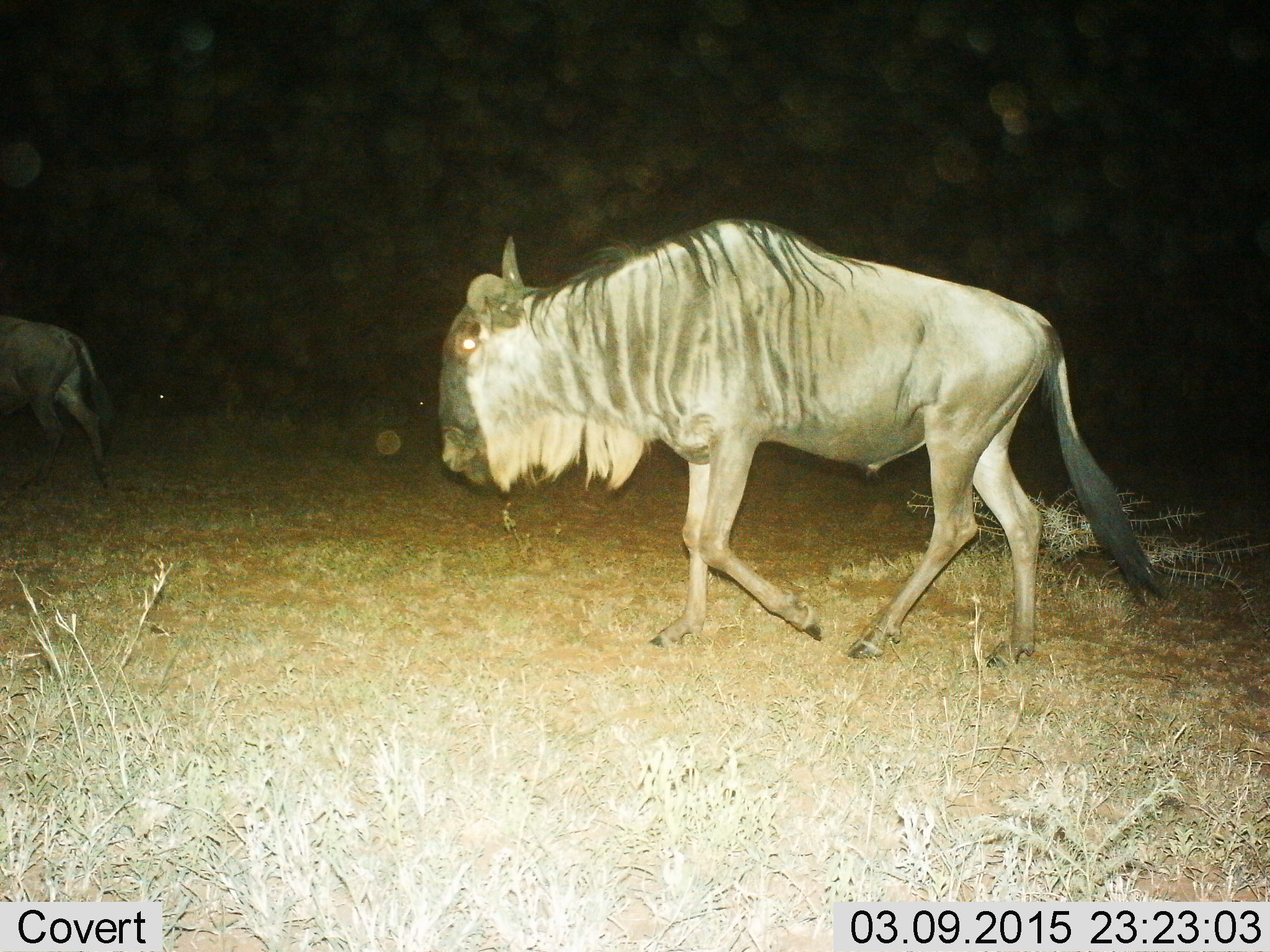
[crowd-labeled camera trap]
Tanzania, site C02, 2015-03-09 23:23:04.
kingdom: Animalia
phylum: Chordata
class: Mammalia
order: Artiodactyla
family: Bovidae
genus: Connochaetes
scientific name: Connochaetes taurinus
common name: blue wildebeest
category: wildebeest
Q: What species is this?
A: Wildebeest (blue wildebeest) (Connochaetes taurinus).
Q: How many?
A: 2.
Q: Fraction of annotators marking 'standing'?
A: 0%.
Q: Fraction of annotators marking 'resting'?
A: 0%.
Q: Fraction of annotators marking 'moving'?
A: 100%.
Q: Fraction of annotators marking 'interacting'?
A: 0%.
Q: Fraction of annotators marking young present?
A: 10%.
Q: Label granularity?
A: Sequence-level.